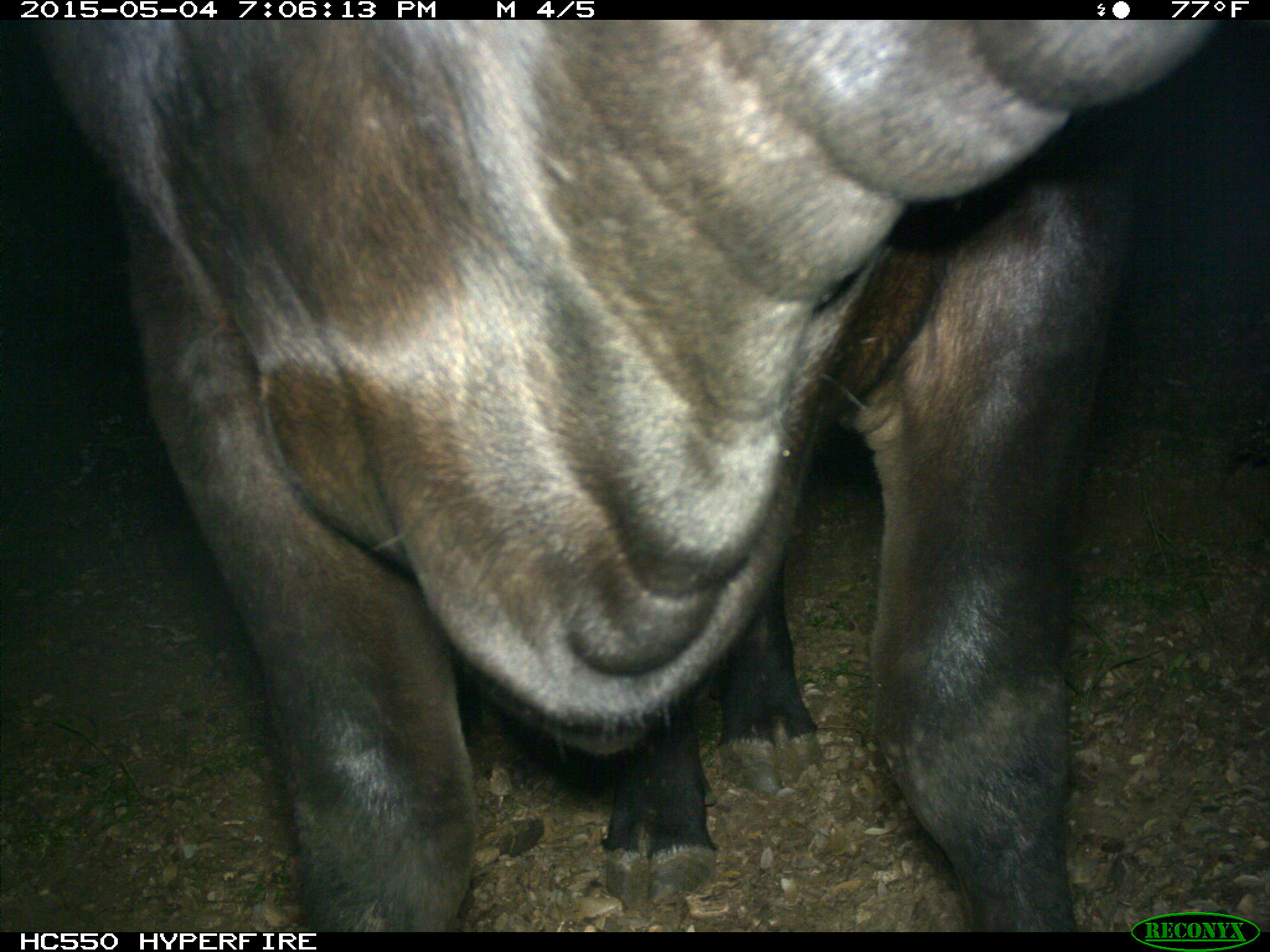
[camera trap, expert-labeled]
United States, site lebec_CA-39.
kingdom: Animalia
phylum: Chordata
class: Mammalia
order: Artiodactyla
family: Bovidae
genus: Bos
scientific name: Bos taurus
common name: domestic cow